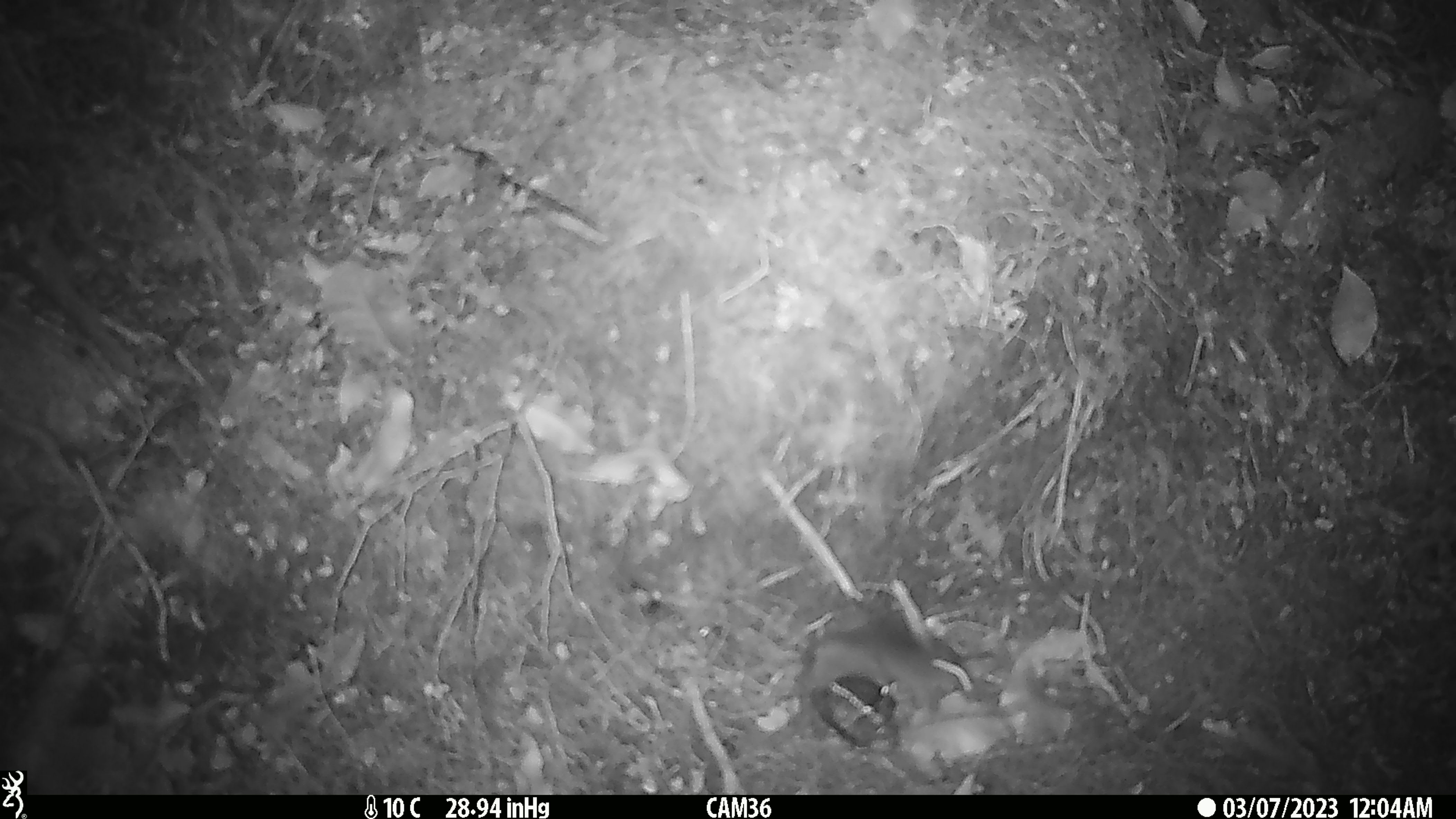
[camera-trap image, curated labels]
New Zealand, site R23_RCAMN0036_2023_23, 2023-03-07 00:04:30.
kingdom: Animalia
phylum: Chordata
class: Mammalia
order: Rodentia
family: Muridae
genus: Mus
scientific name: Mus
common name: mouse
Mouse (Mus).